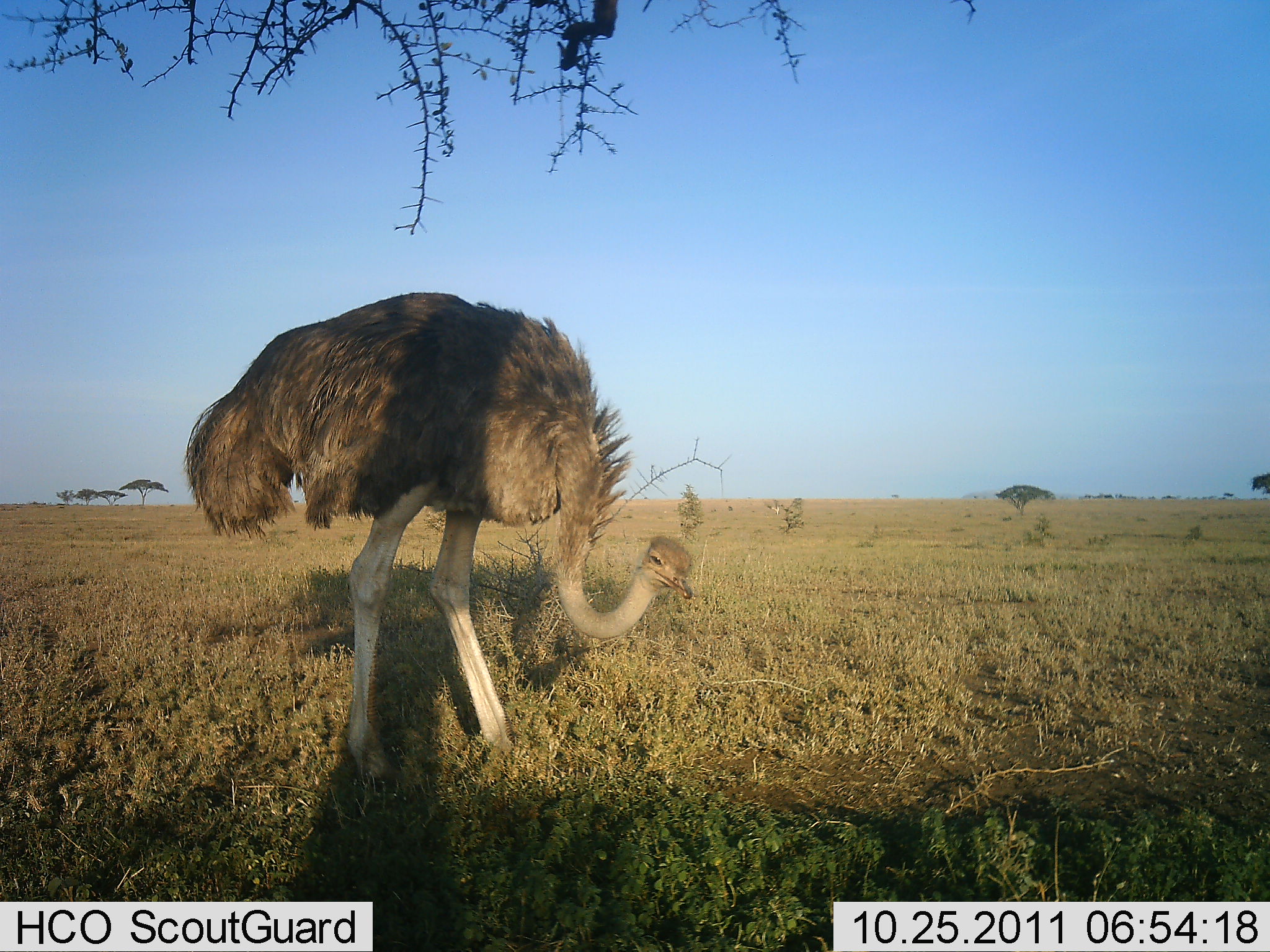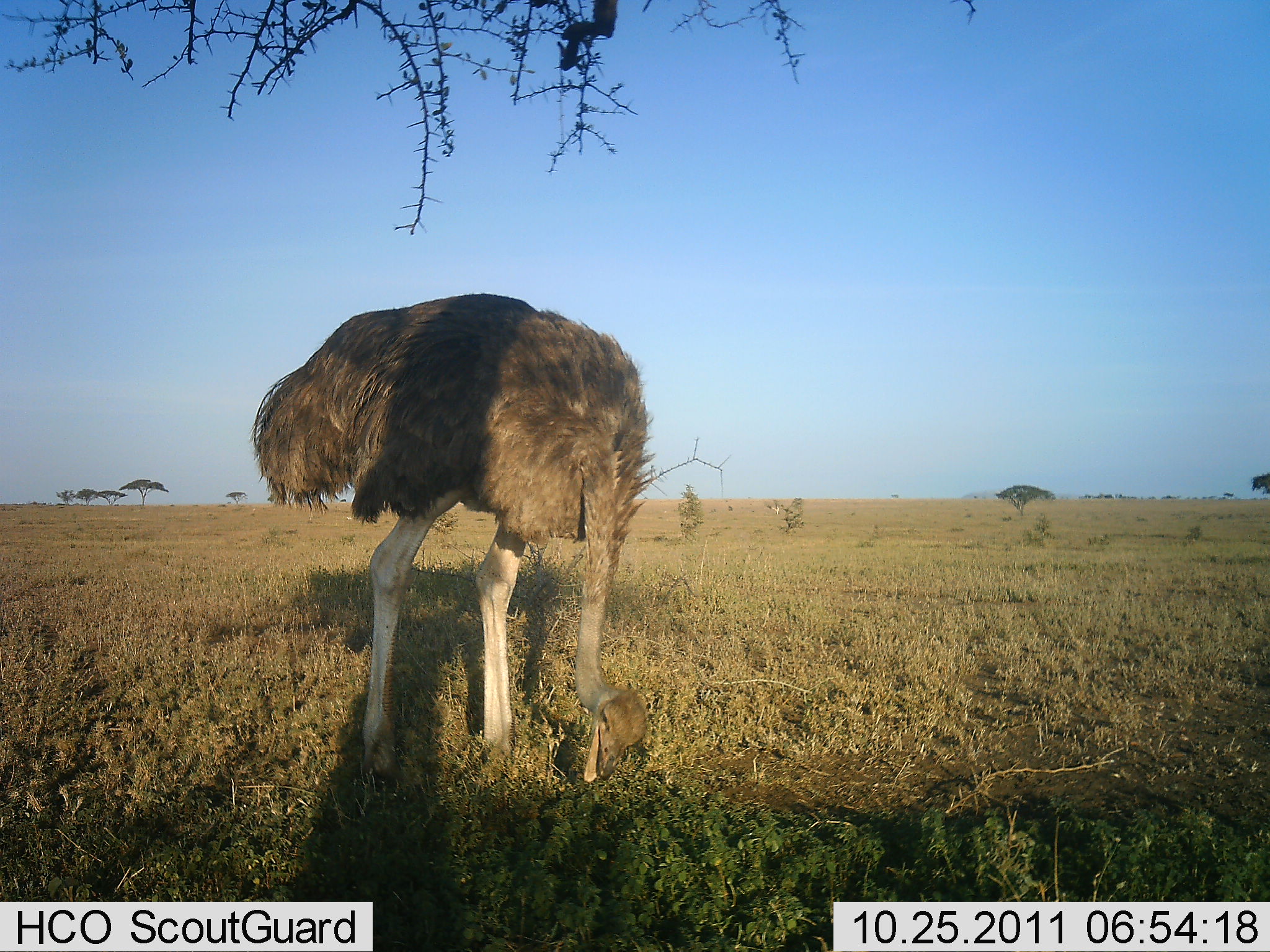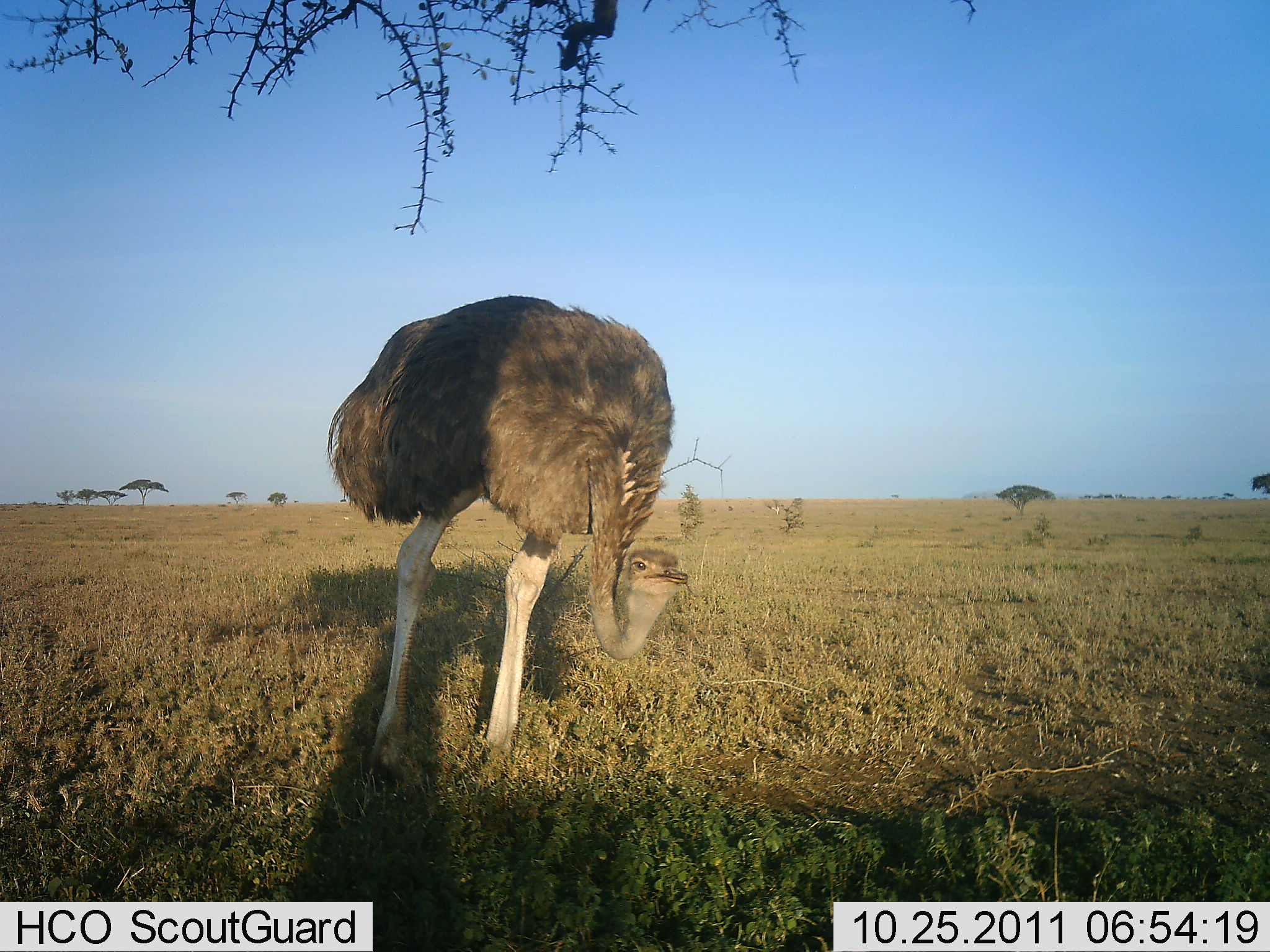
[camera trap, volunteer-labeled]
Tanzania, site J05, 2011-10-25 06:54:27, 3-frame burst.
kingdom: Animalia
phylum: Chordata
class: Aves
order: Struthioniformes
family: Struthionidae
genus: Struthio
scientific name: Struthio camelus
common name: ostrich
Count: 1.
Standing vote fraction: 23%.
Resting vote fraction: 0%.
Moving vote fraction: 8%.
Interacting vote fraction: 0%.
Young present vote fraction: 0%.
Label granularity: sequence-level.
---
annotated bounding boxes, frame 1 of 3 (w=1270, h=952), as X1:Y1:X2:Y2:
animal: 182:290:696:798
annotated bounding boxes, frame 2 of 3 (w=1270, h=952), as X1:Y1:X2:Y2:
animal: 247:292:655:788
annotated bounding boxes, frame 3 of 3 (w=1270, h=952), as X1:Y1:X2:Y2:
animal: 325:293:690:800